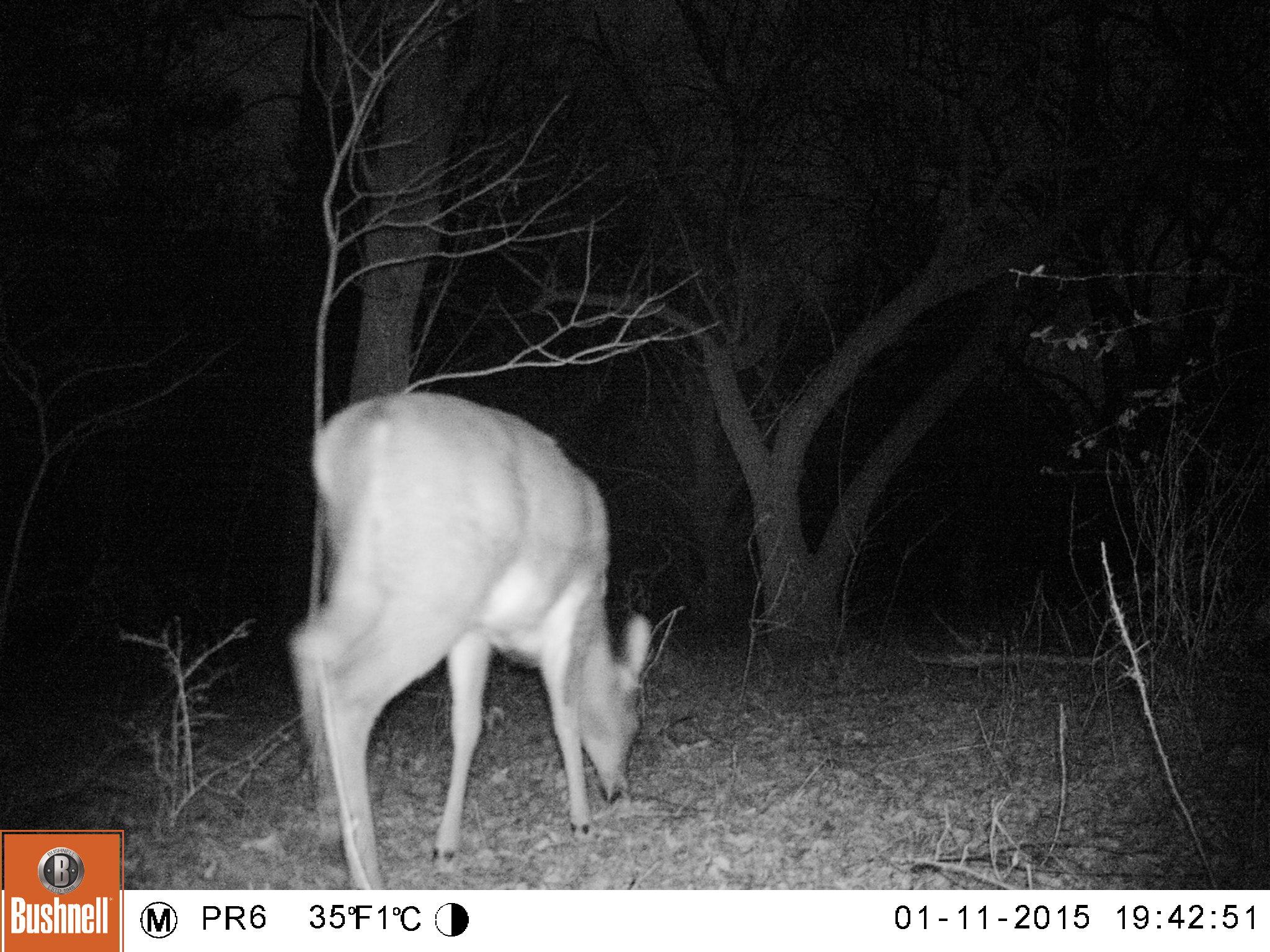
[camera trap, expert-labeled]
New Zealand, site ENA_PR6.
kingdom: Animalia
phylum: Chordata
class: Mammalia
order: Artiodactyla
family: Cervidae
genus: Odocoileus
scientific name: Odocoileus virginianus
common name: white-tailed deer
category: white tailed deer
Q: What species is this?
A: White tailed deer (white-tailed deer) (Odocoileus virginianus).